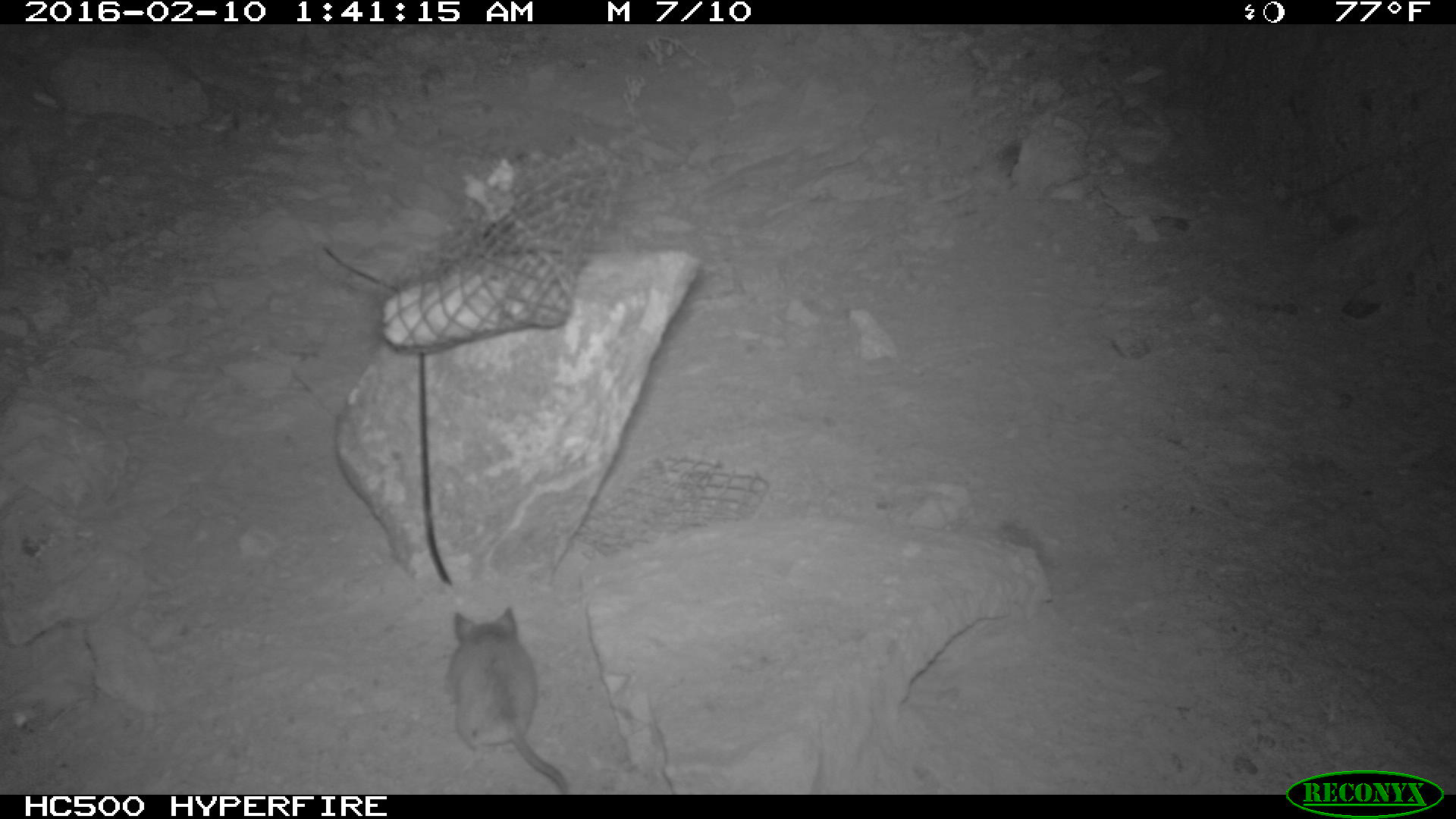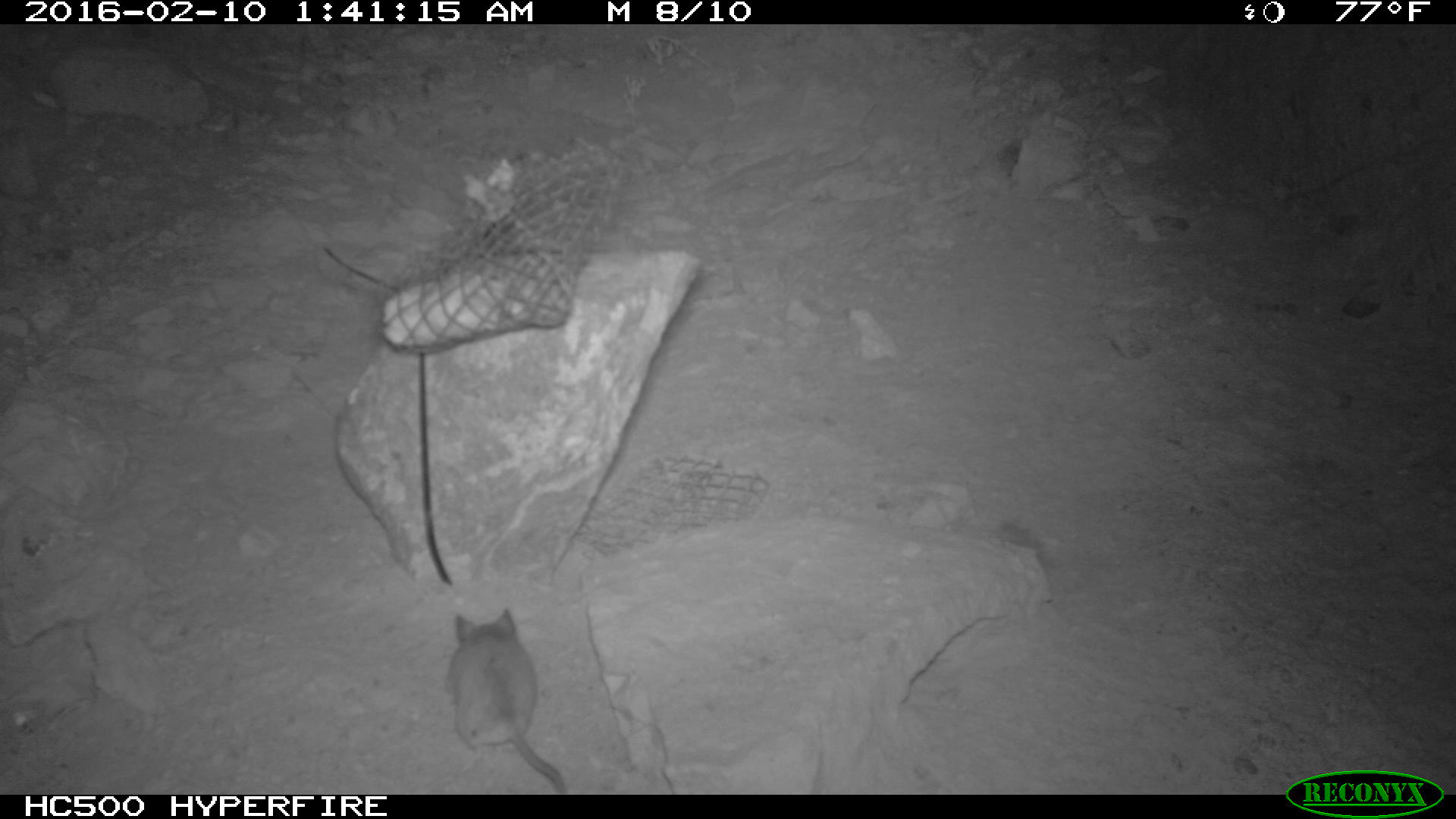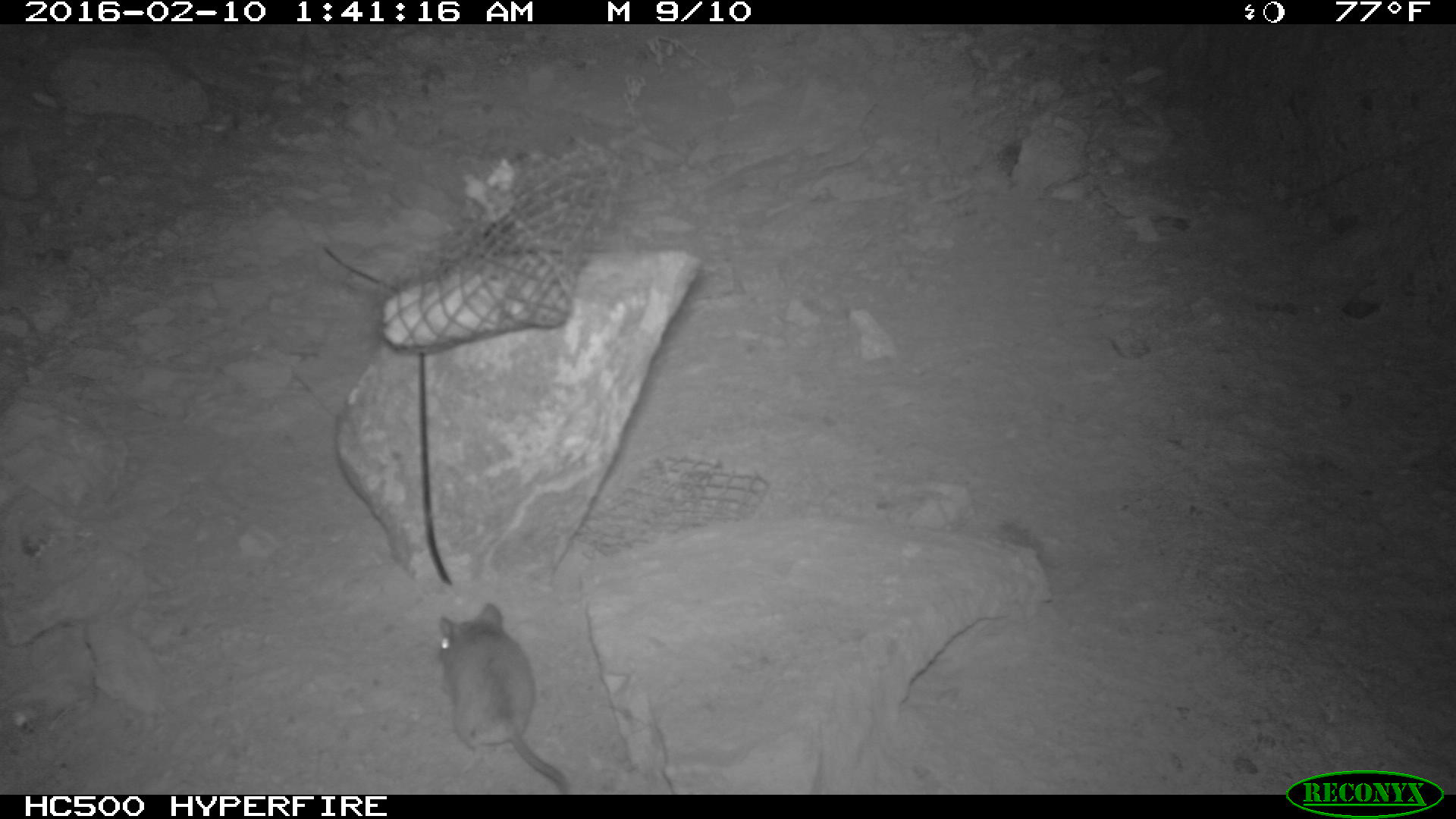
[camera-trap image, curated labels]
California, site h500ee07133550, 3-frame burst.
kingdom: Animalia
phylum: Chordata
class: Mammalia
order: Rodentia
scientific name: Rodentia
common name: rodent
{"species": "rodent (Rodentia)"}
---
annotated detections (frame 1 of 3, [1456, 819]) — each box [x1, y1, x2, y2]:
rodent: [447, 606, 568, 793]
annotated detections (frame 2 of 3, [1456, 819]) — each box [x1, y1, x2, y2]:
rodent: [444, 605, 568, 792]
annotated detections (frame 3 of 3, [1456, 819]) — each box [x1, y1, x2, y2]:
rodent: [435, 604, 570, 790]